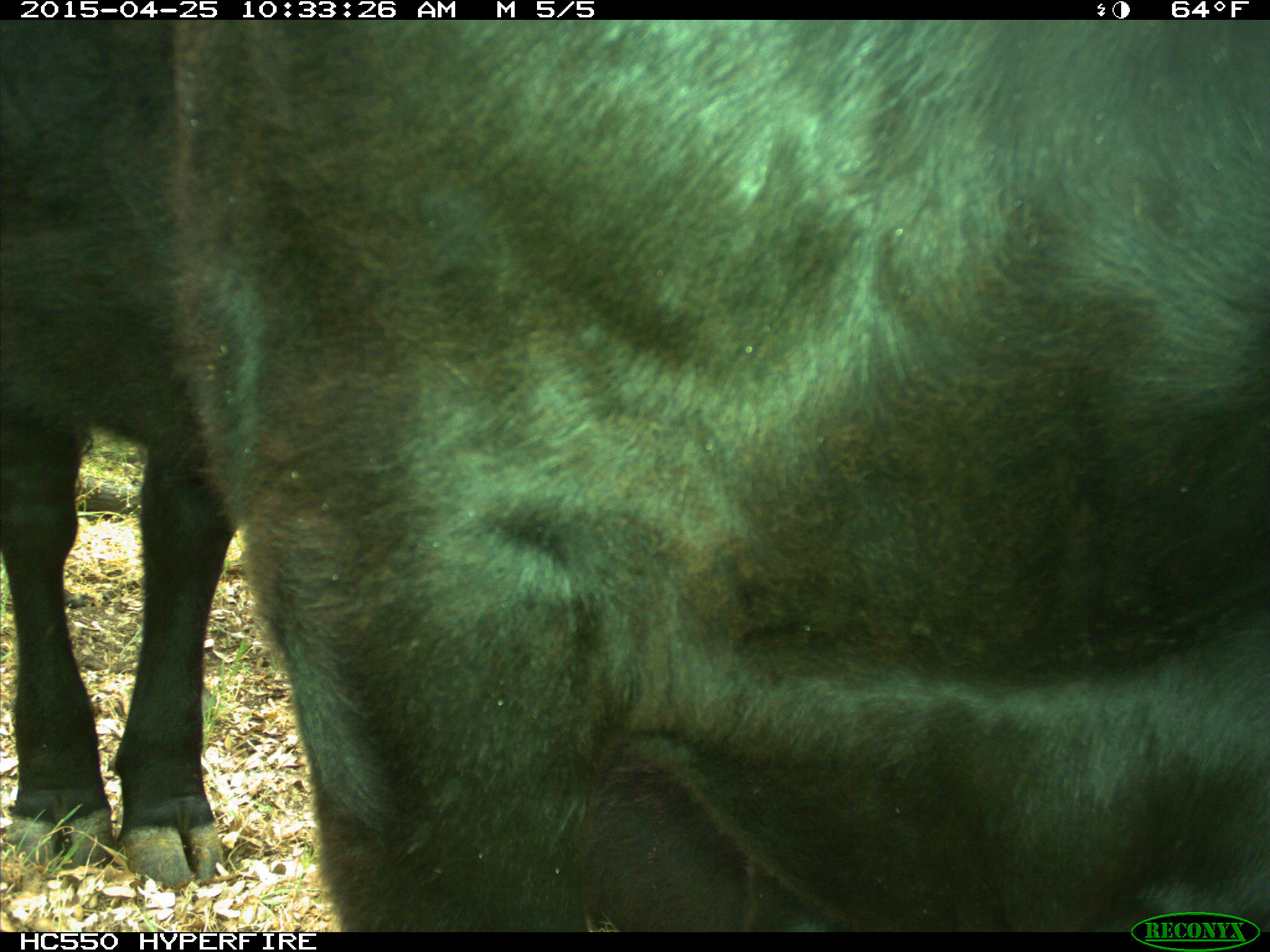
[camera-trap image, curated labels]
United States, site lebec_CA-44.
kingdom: Animalia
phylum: Chordata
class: Mammalia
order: Artiodactyla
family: Suidae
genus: Sus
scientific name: Sus scrofa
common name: wild boar